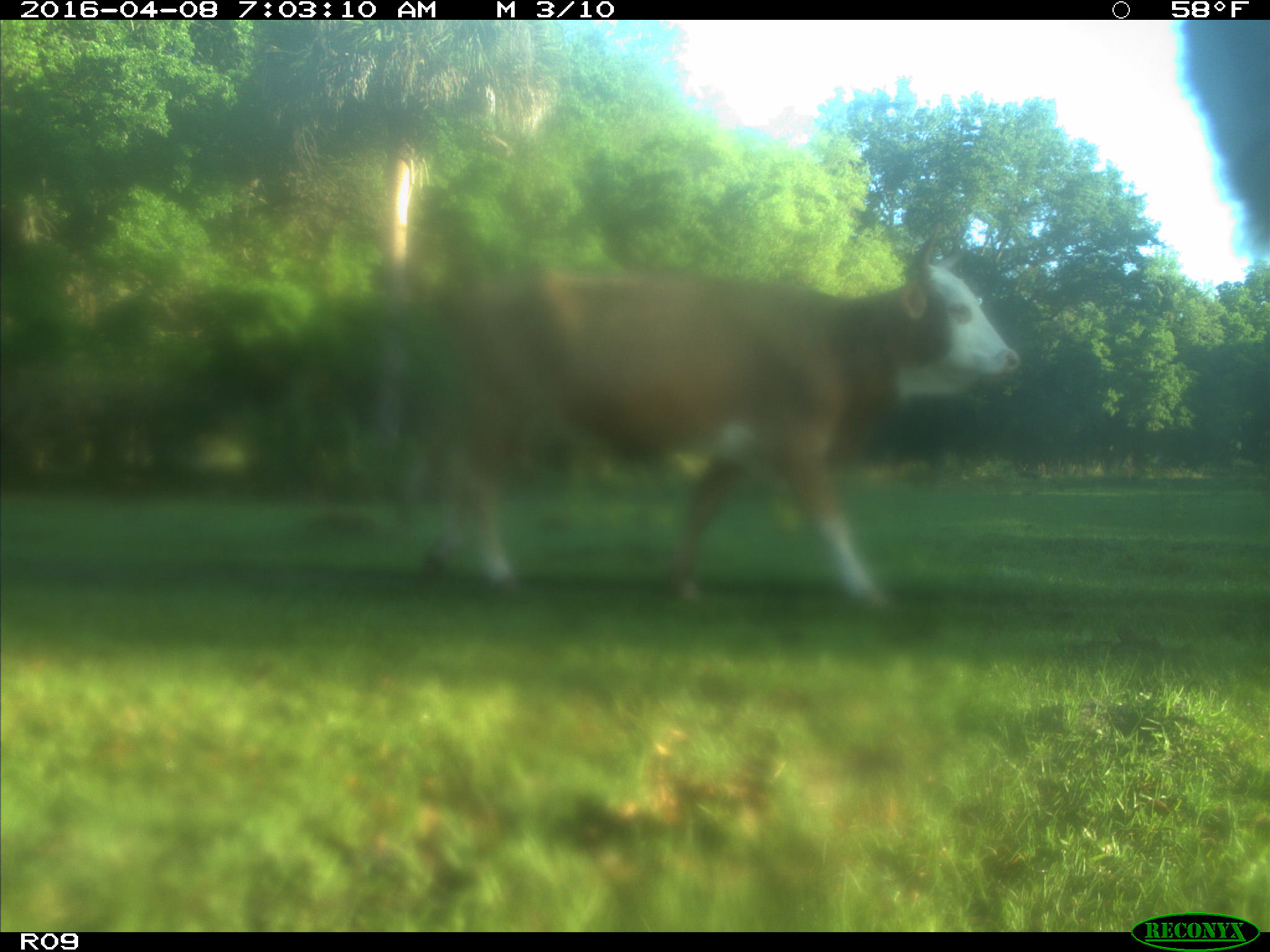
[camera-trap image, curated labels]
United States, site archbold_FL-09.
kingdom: Animalia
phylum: Chordata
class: Mammalia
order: Artiodactyla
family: Bovidae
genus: Bos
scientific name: Bos taurus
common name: domestic cow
Bos taurus (domestic cow).